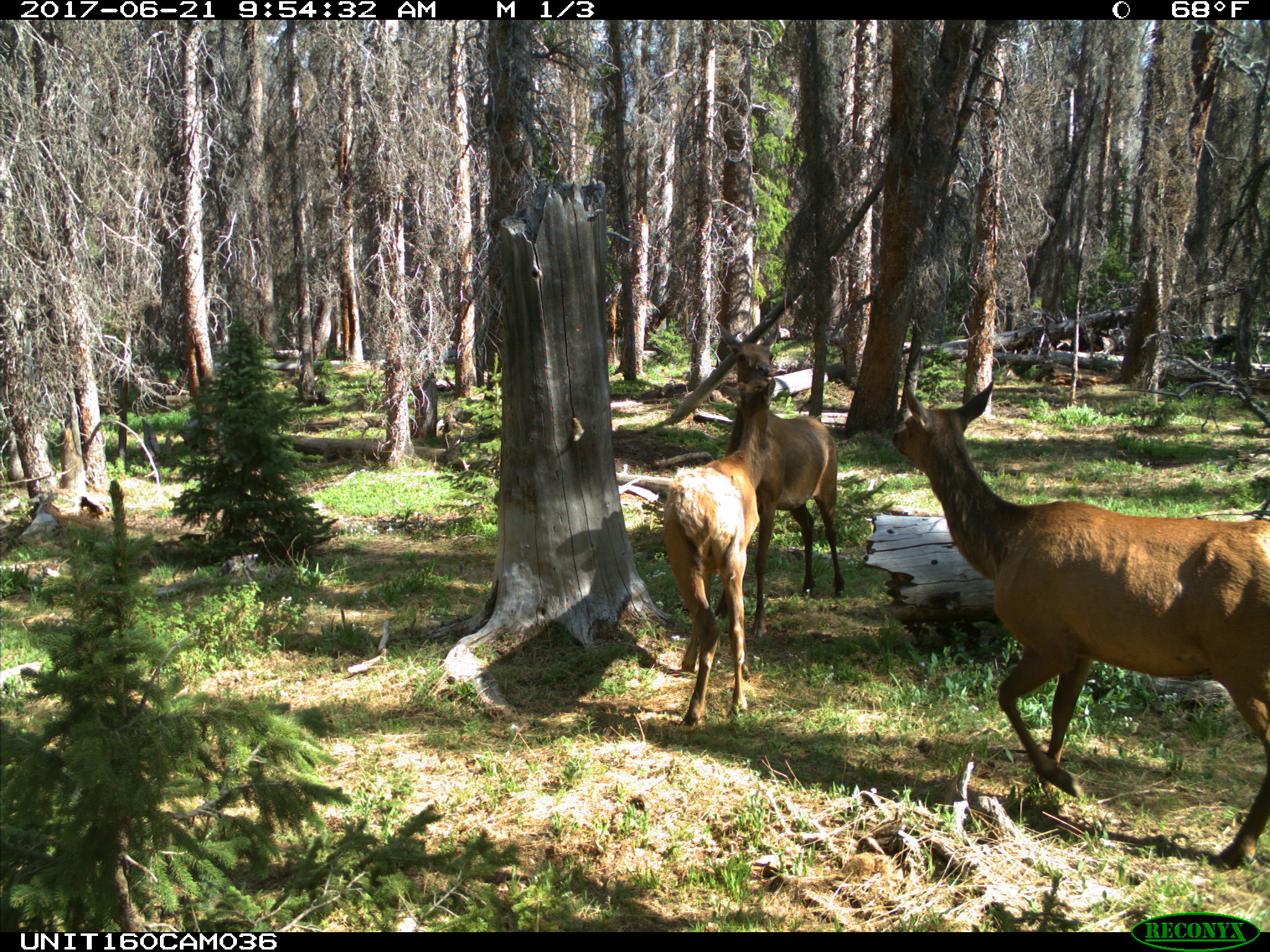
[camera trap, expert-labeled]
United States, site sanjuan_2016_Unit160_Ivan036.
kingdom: Animalia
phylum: Chordata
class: Mammalia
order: Artiodactyla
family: Cervidae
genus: Cervus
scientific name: Cervus elaphus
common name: red deer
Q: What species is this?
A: Cervus elaphus (red deer).